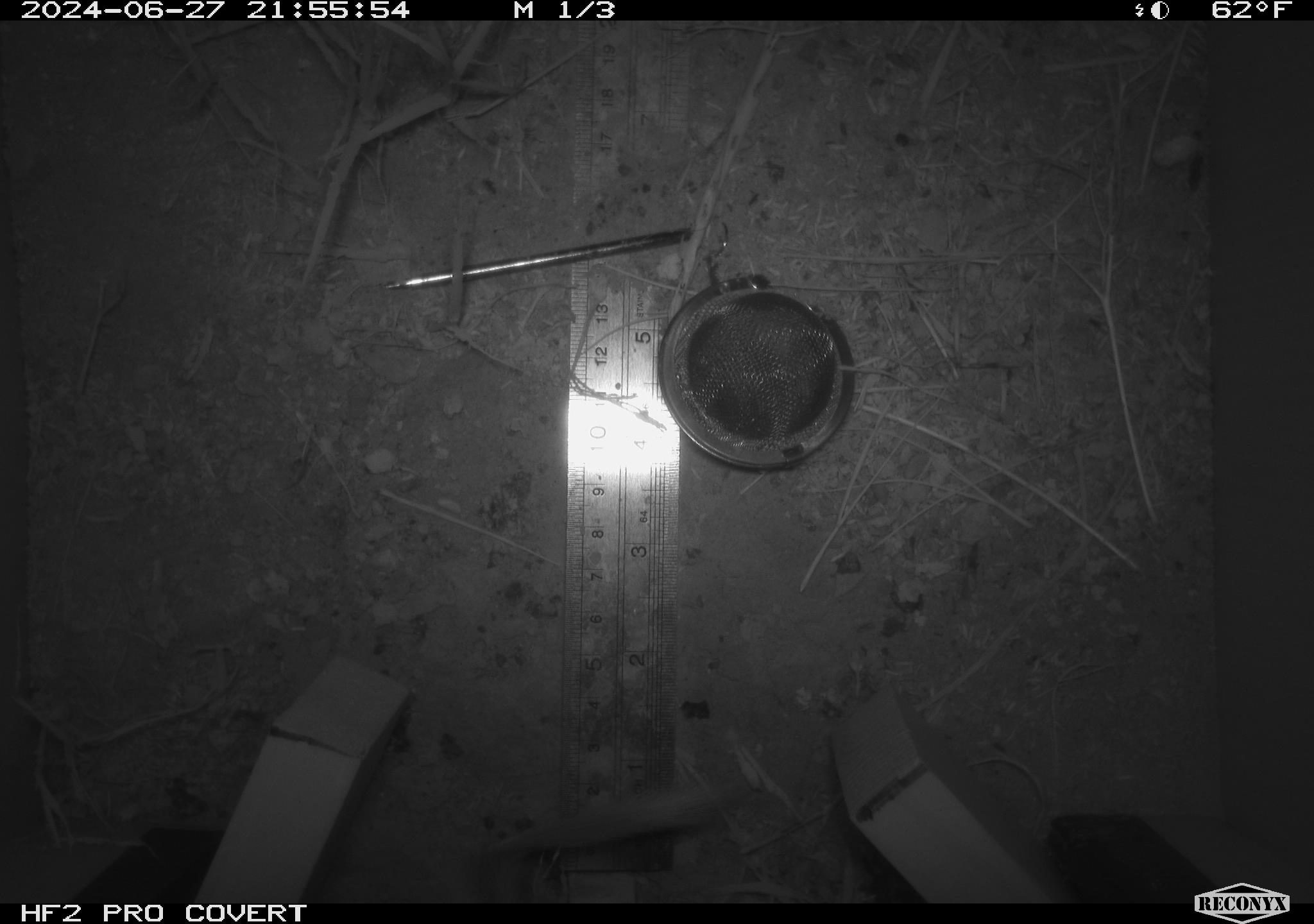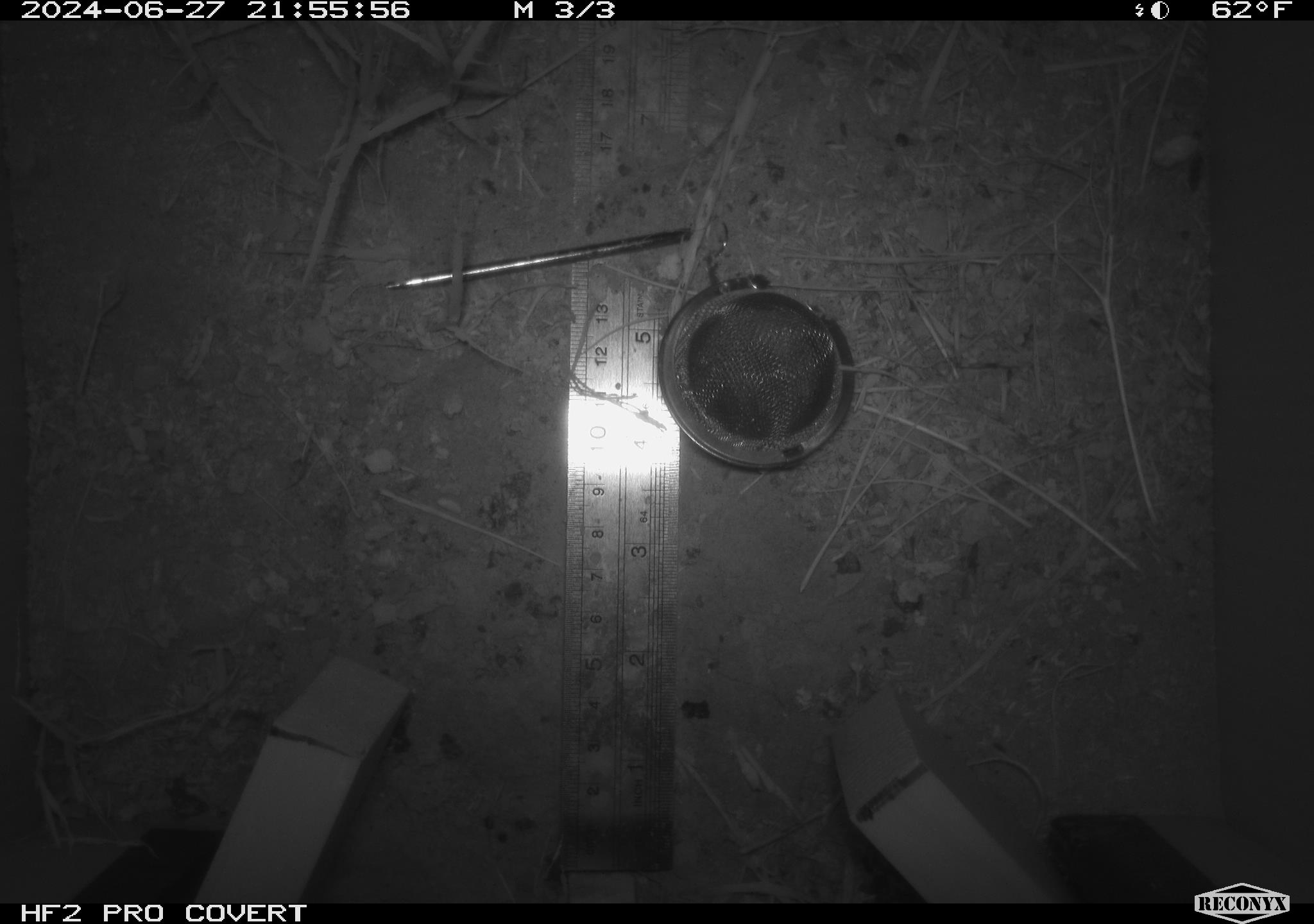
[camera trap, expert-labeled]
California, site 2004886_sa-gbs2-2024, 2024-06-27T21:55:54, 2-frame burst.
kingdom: Animalia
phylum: Chordata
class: Mammalia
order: Rodentia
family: Heteromyidae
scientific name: Heteromyidae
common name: kangaroo rats and pocket mice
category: heteromyidae family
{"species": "heteromyidae family (kangaroo rats and pocket mice) (Heteromyidae)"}